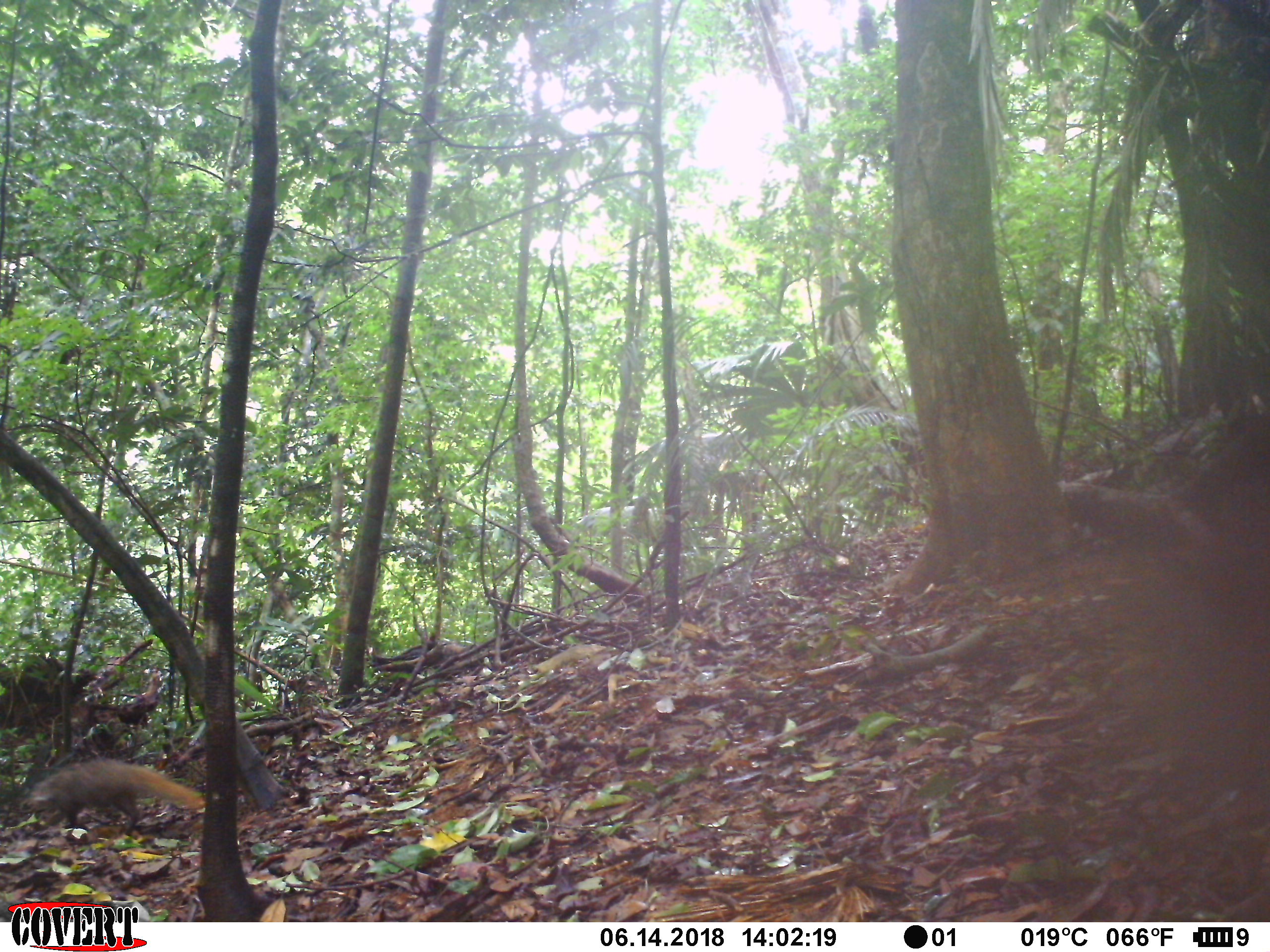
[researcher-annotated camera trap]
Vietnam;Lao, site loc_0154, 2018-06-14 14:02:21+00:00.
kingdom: Animalia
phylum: Chordata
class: Mammalia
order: Carnivora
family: Herpestidae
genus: Urva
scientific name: Urva urva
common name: crab-eating mongoose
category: crab eating mongoose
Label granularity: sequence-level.